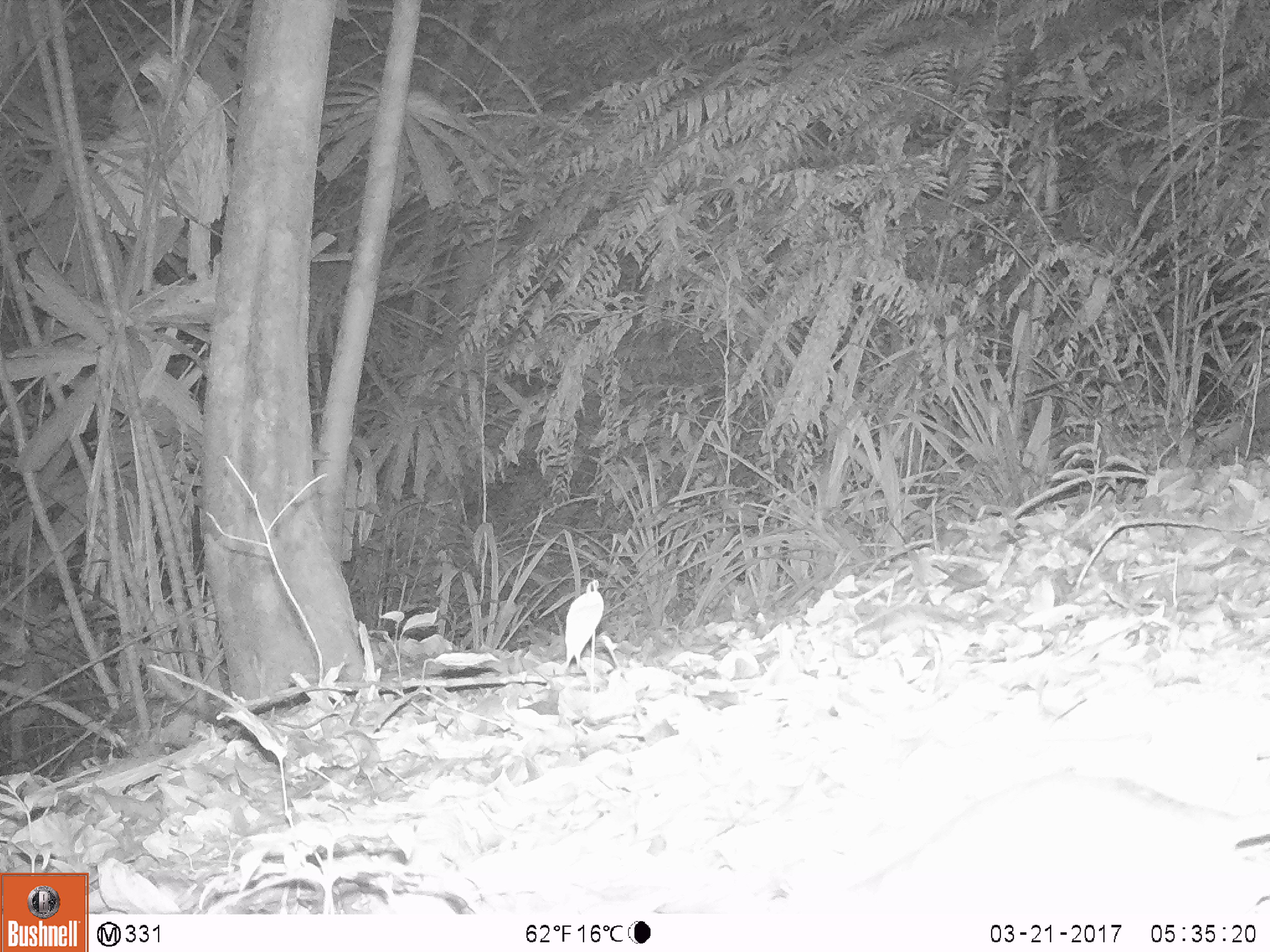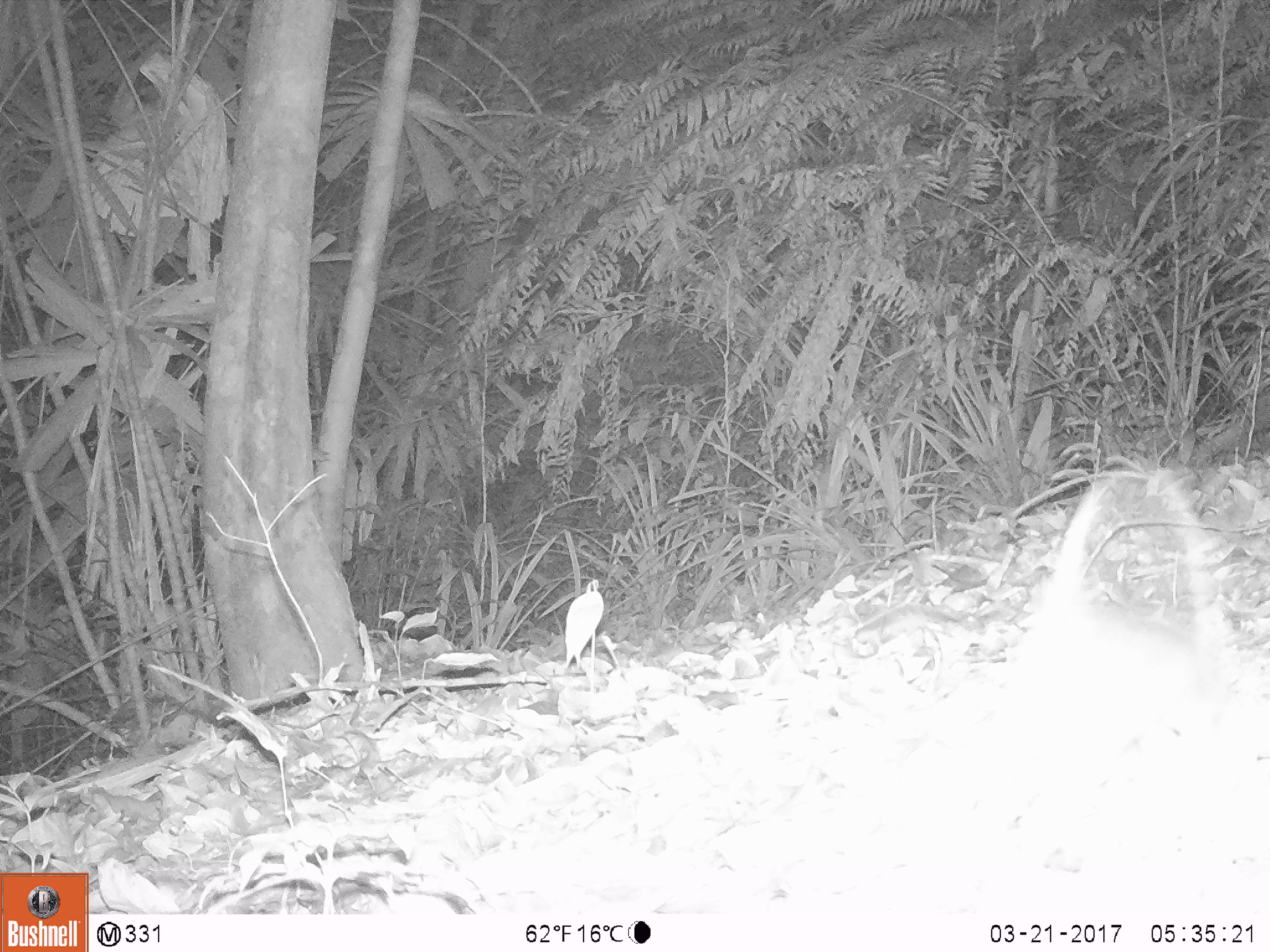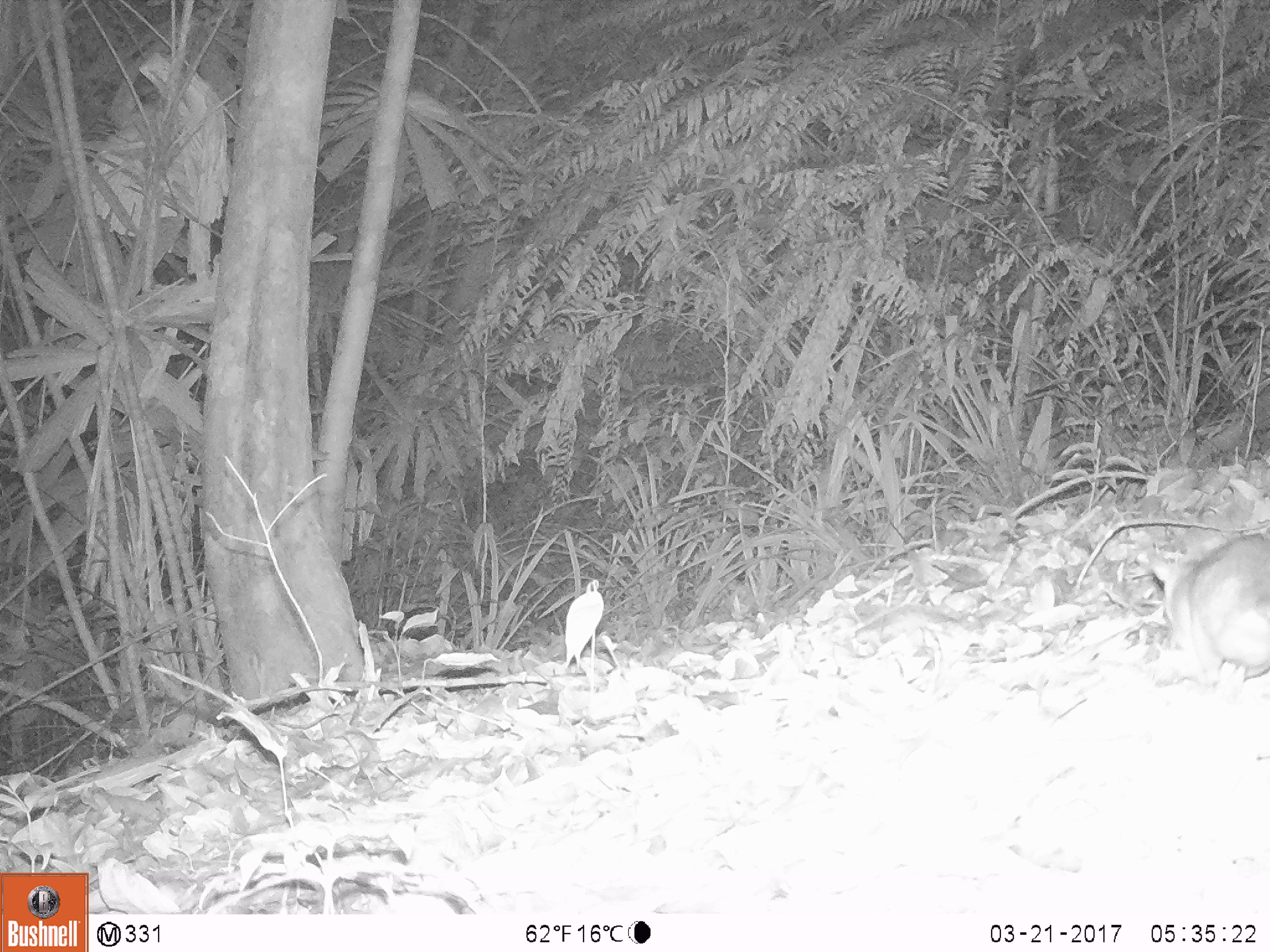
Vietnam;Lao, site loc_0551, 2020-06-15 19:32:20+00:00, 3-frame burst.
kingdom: Animalia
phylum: Chordata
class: Mammalia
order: Rodentia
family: Muridae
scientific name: Muridae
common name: old-world mice and rats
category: unidentified murid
Unidentified murid (old-world mice and rats) (Muridae). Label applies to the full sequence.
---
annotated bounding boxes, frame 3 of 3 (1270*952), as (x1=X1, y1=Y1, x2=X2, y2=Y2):
unidentified murid: (x1=1150, y1=529, x2=1270, y2=686)